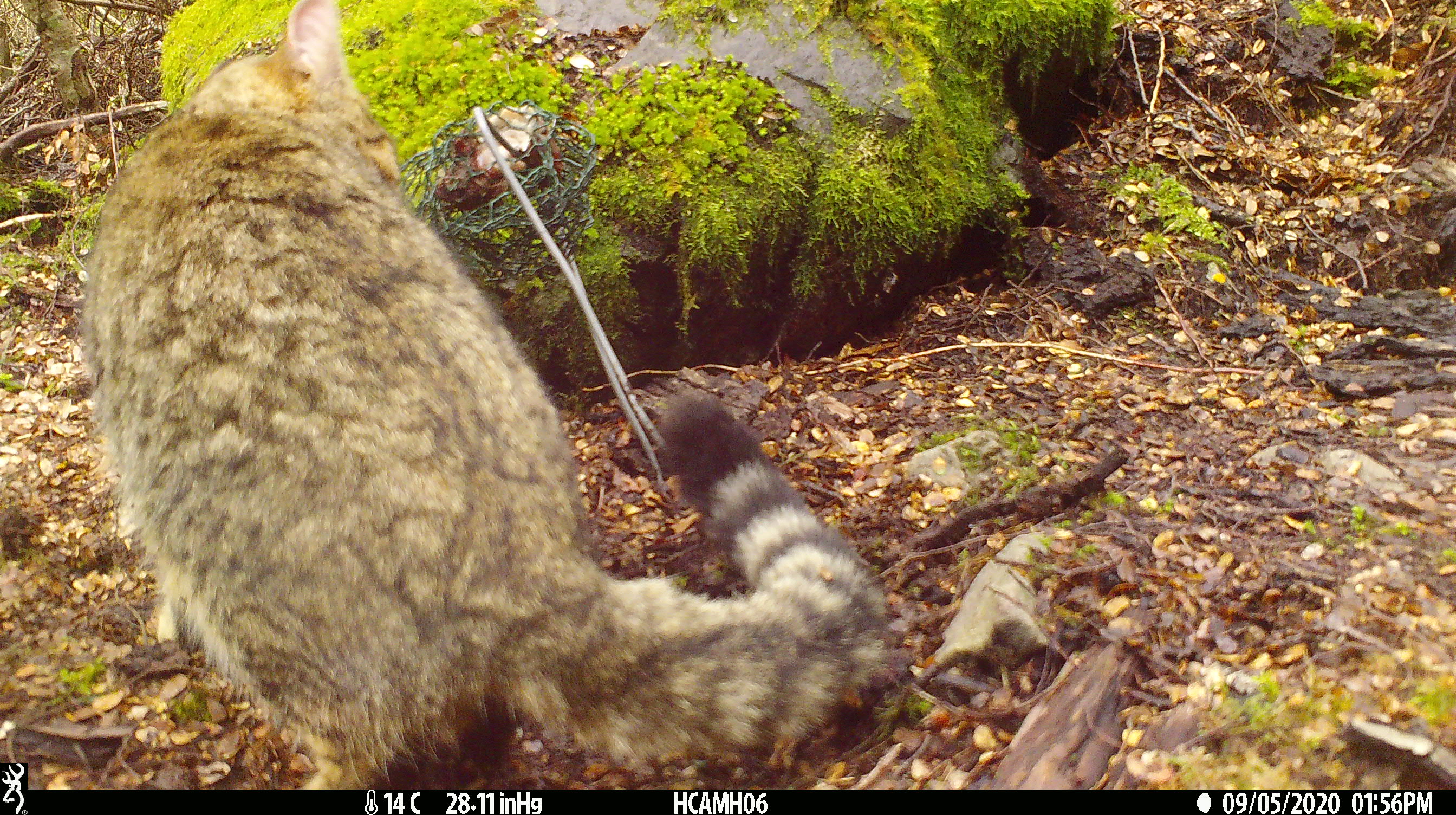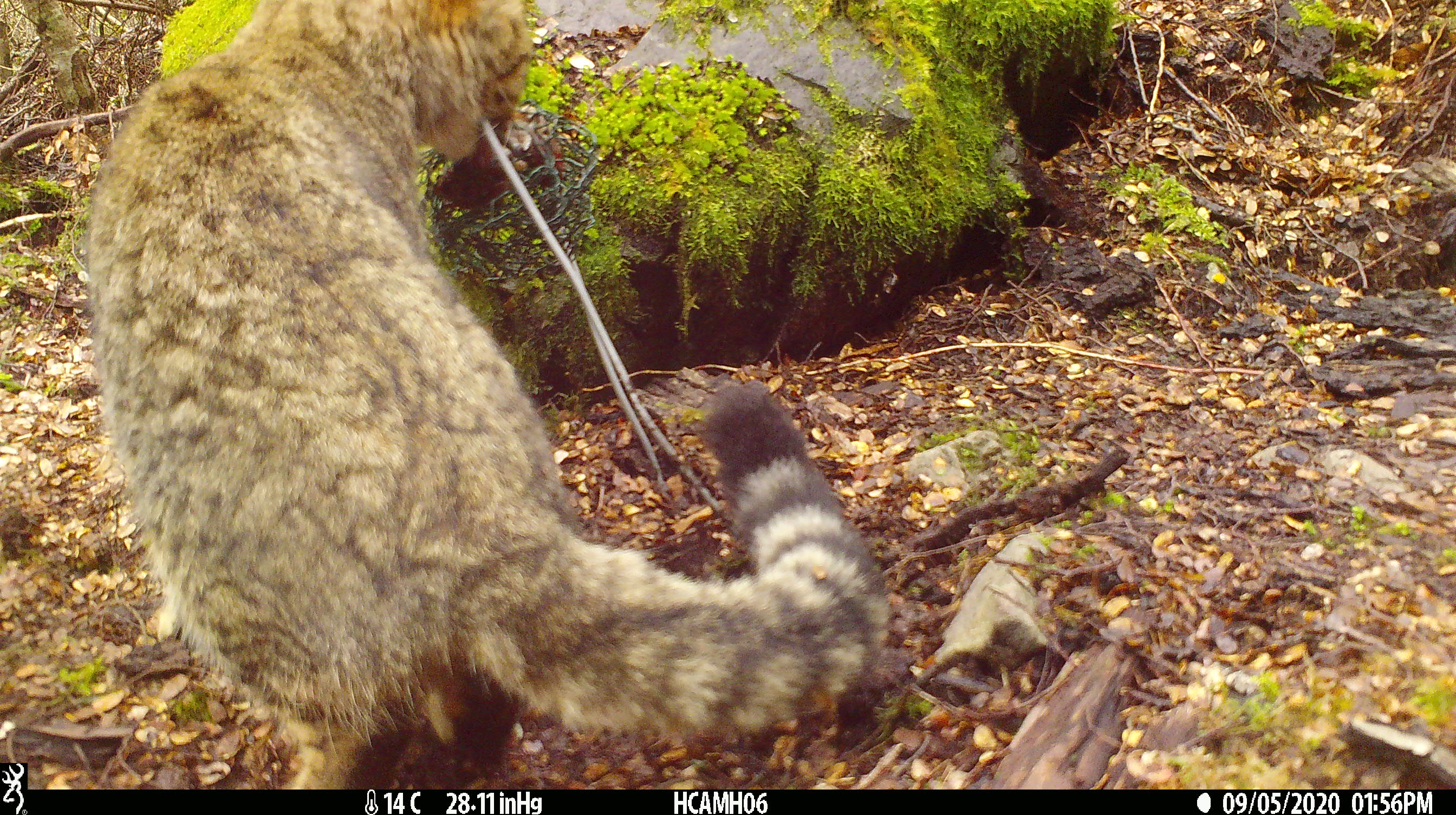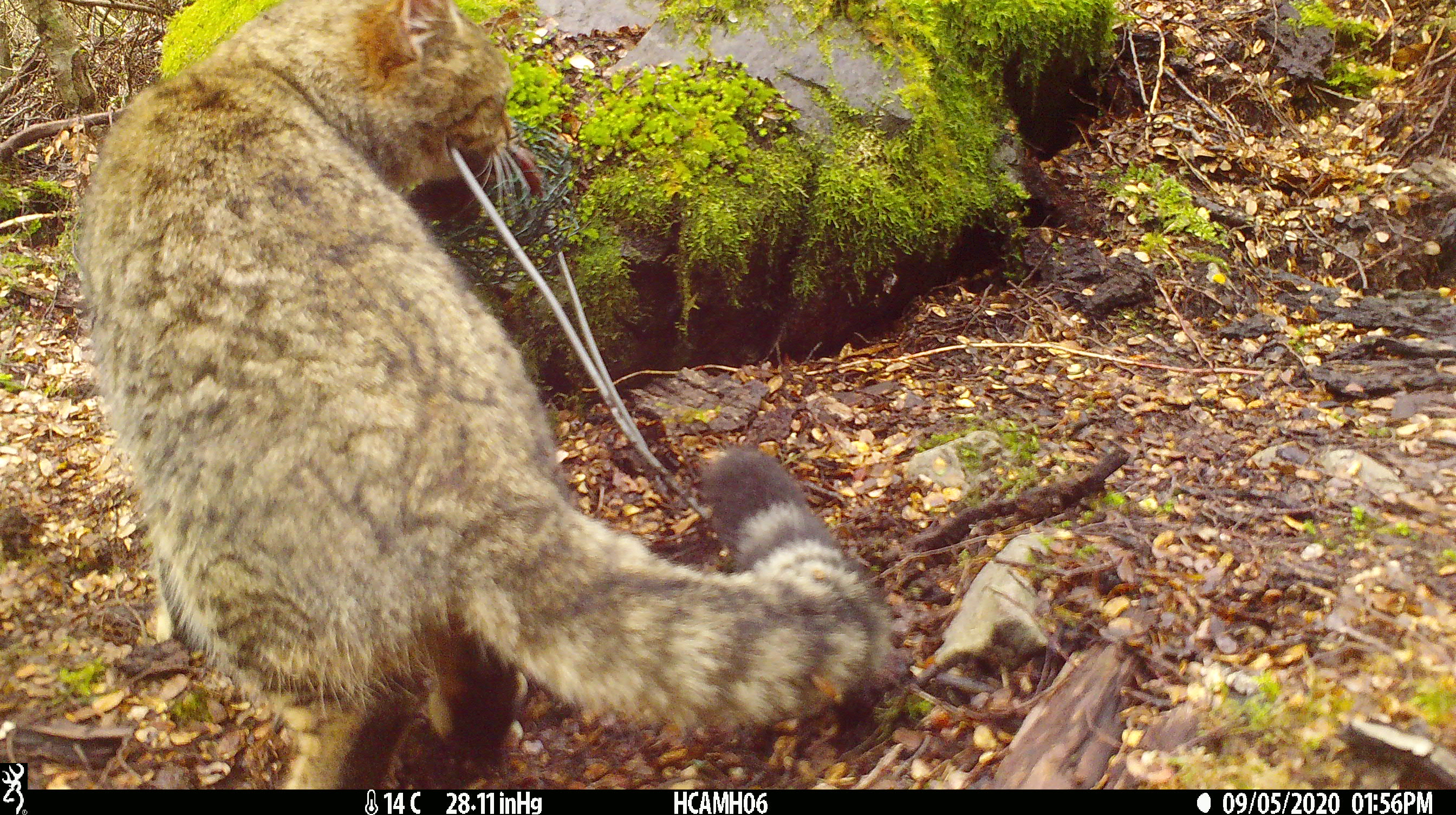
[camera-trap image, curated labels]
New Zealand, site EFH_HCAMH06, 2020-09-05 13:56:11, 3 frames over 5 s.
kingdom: Animalia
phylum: Chordata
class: Mammalia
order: Carnivora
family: Felidae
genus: Felis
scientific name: Felis catus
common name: domestic cat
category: cat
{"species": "cat (domestic cat) (Felis catus)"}